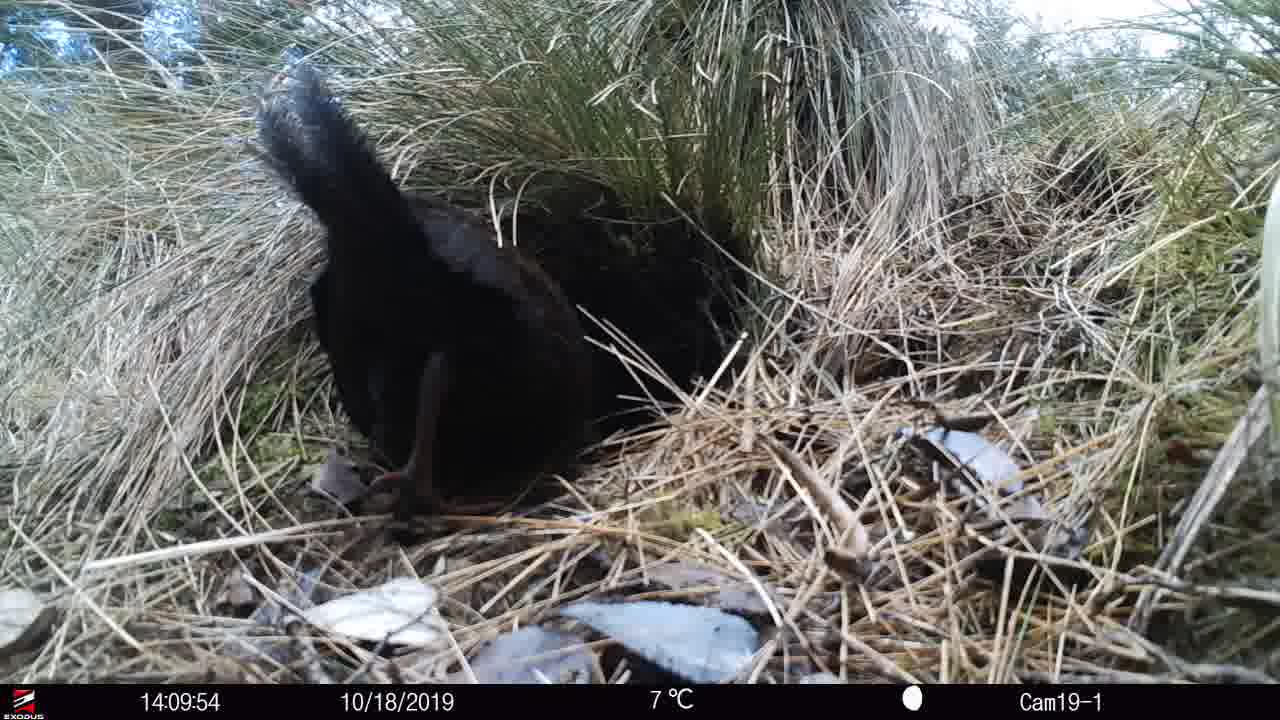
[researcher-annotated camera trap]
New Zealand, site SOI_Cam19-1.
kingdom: Animalia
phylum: Chordata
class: Aves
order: Gruiformes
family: Rallidae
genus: Gallirallus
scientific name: Gallirallus australis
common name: weka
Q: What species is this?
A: Weka (Gallirallus australis).